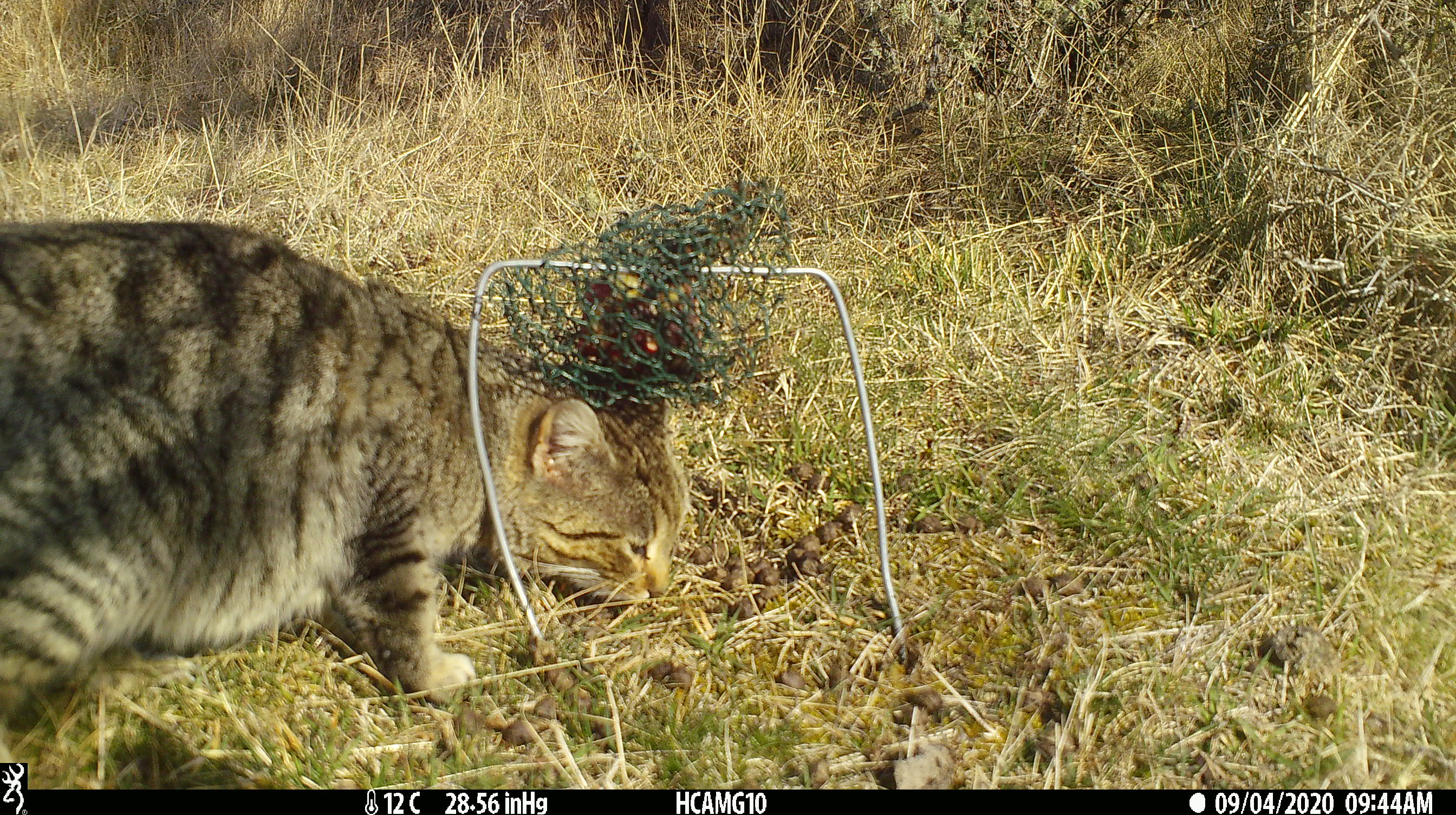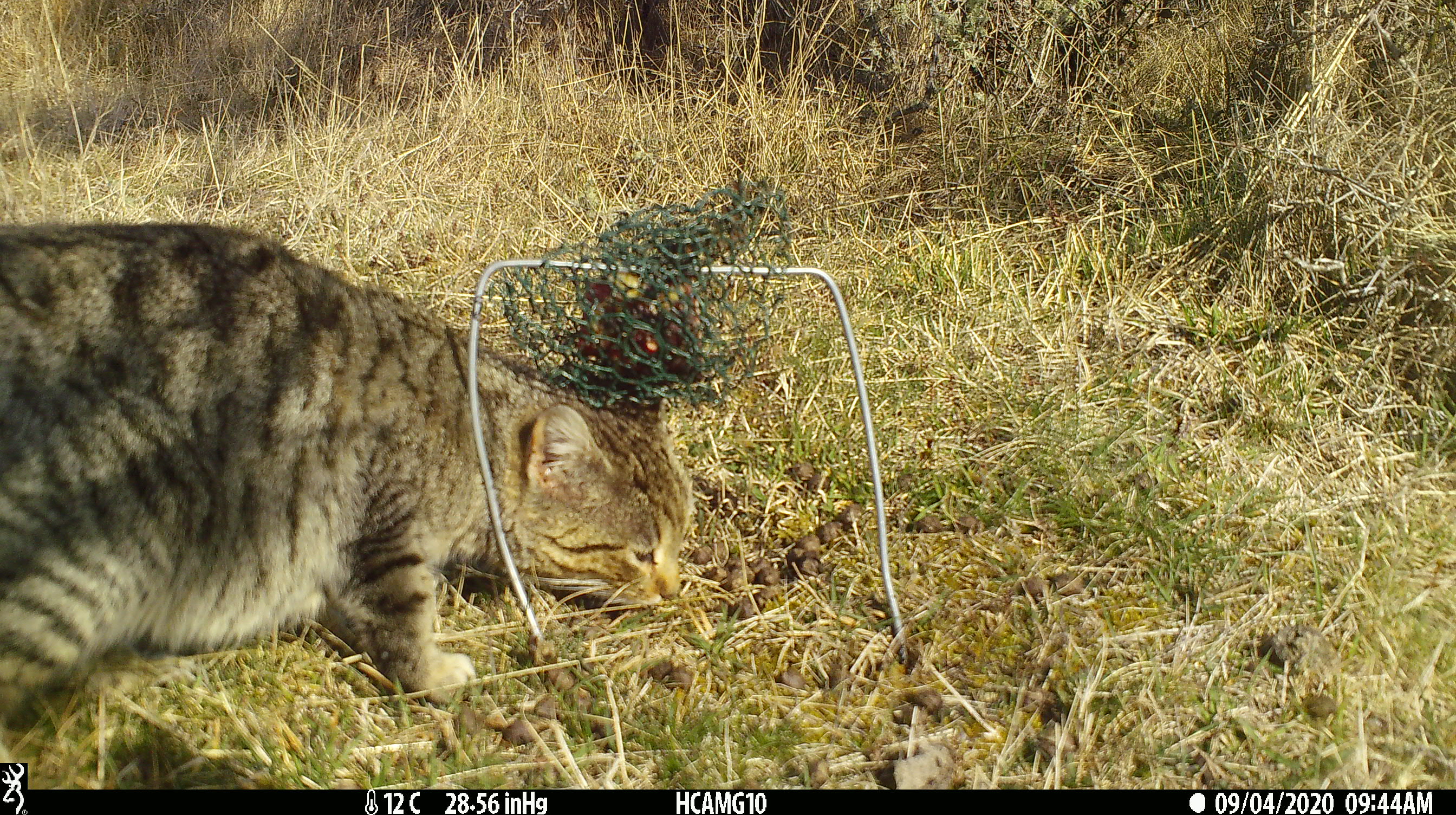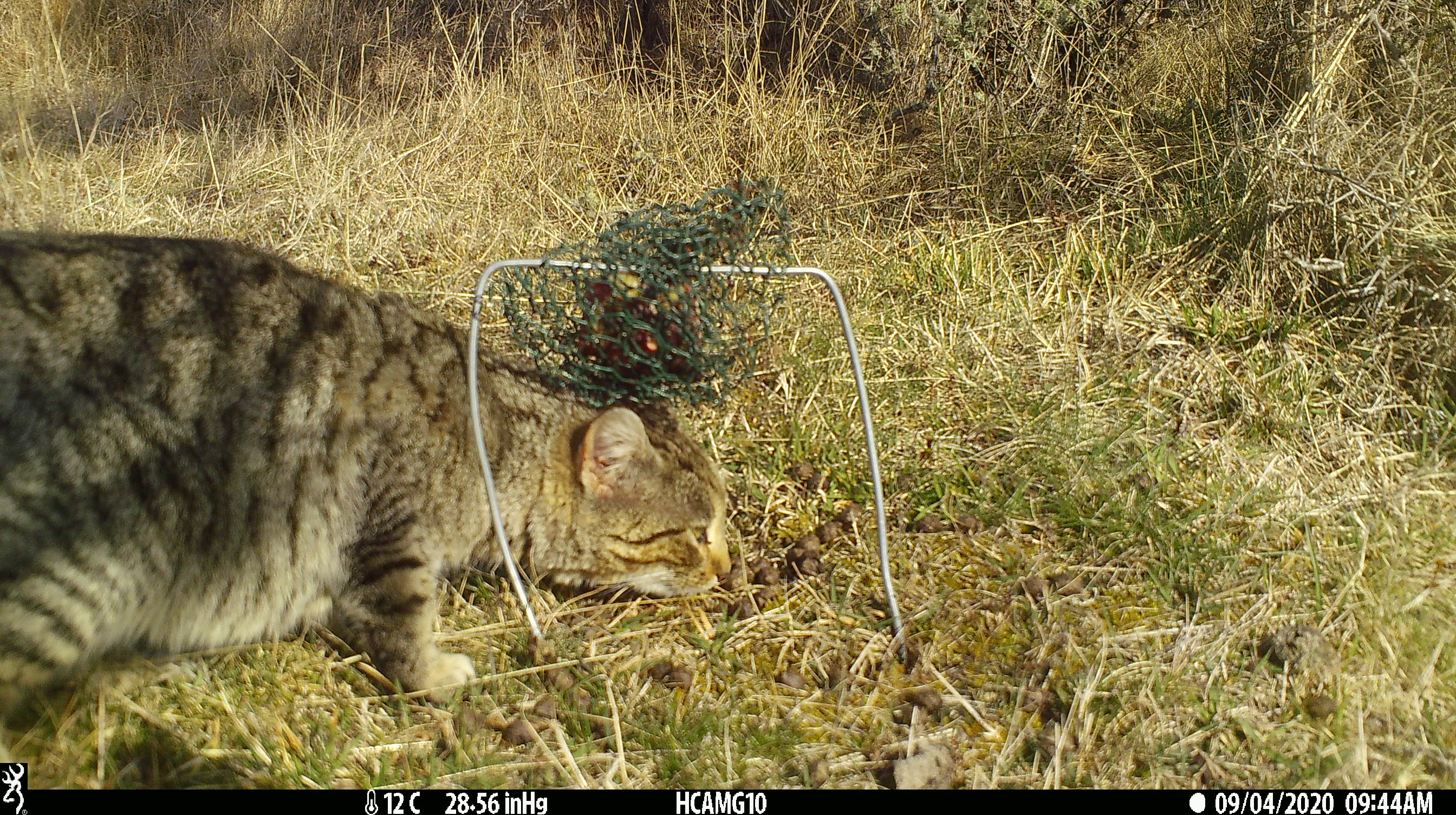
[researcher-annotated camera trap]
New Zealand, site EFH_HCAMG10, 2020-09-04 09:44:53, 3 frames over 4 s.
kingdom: Animalia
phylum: Chordata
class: Mammalia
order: Carnivora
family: Felidae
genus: Felis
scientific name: Felis catus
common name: domestic cat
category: cat